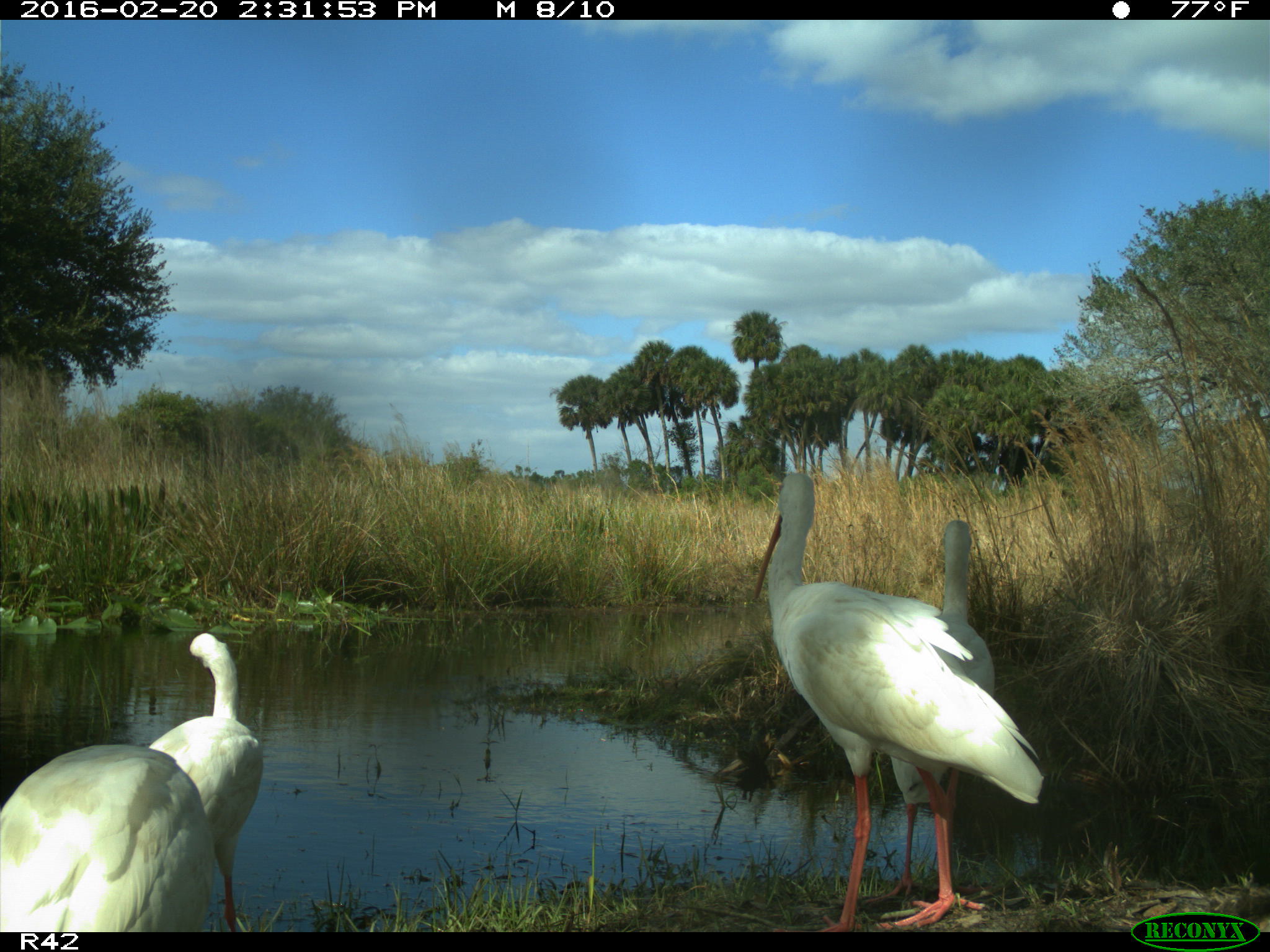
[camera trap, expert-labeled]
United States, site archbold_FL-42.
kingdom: Animalia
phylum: Chordata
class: Aves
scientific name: Aves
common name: birds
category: unidentified bird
Unidentified bird (birds) (Aves).